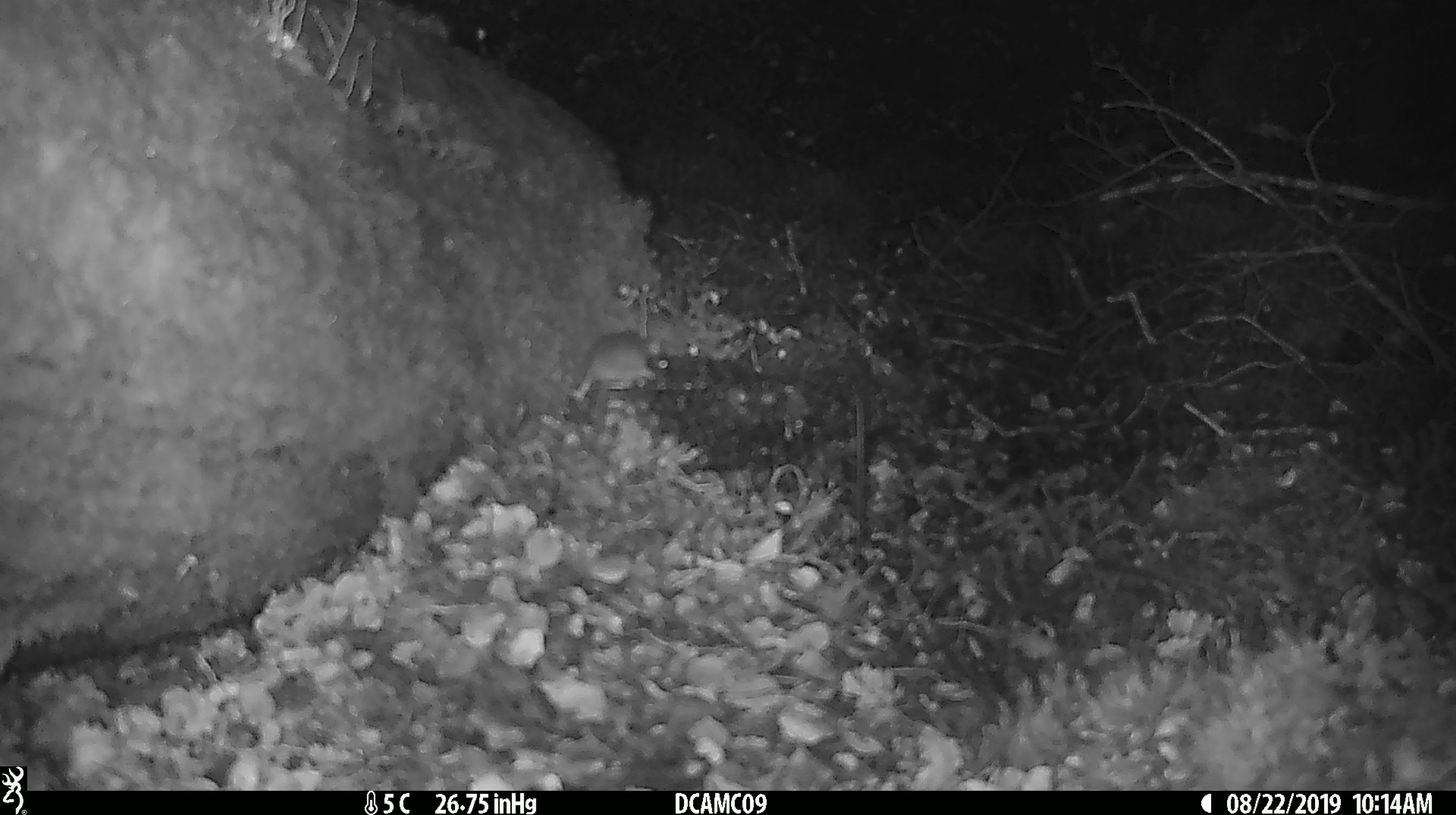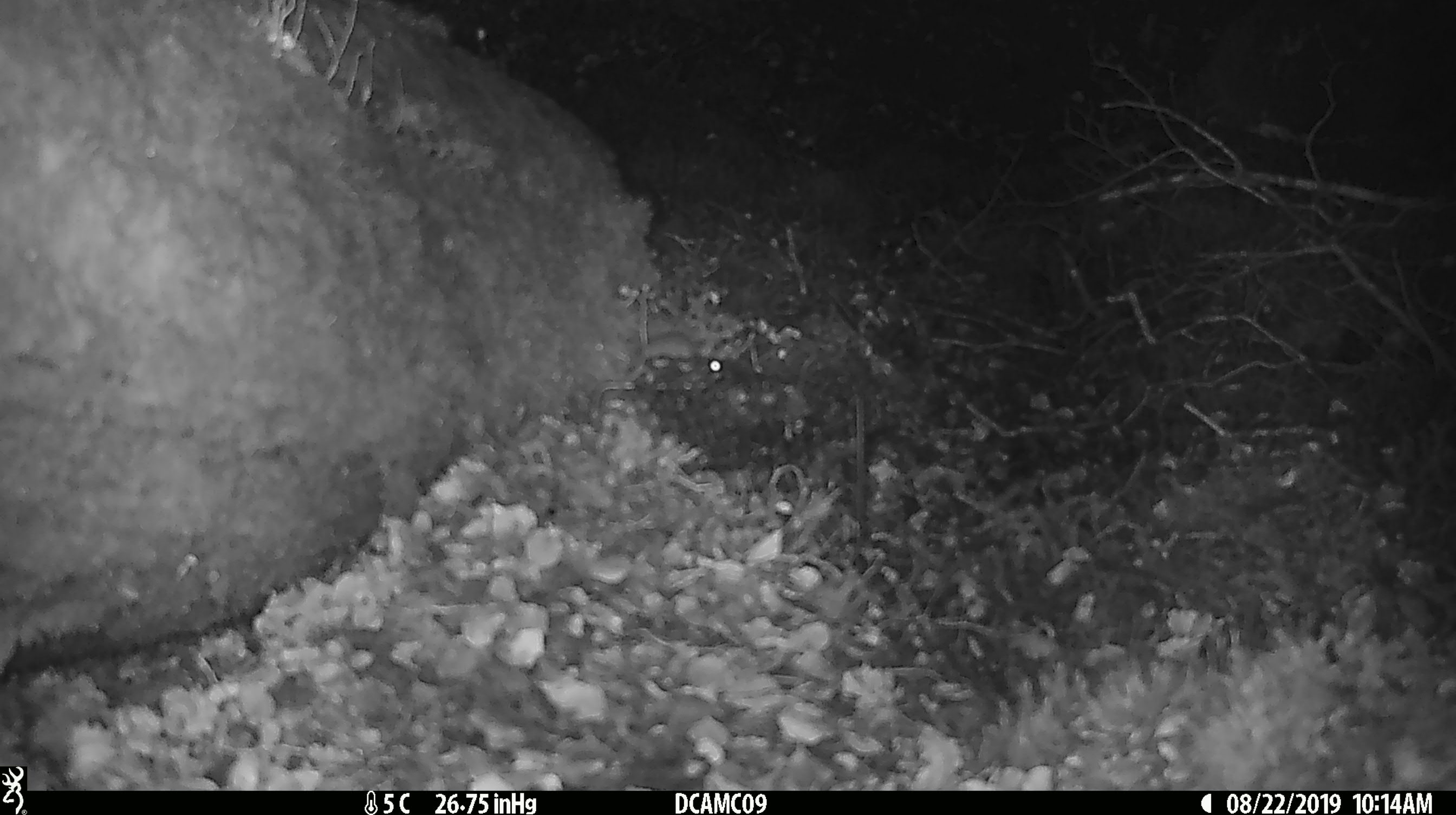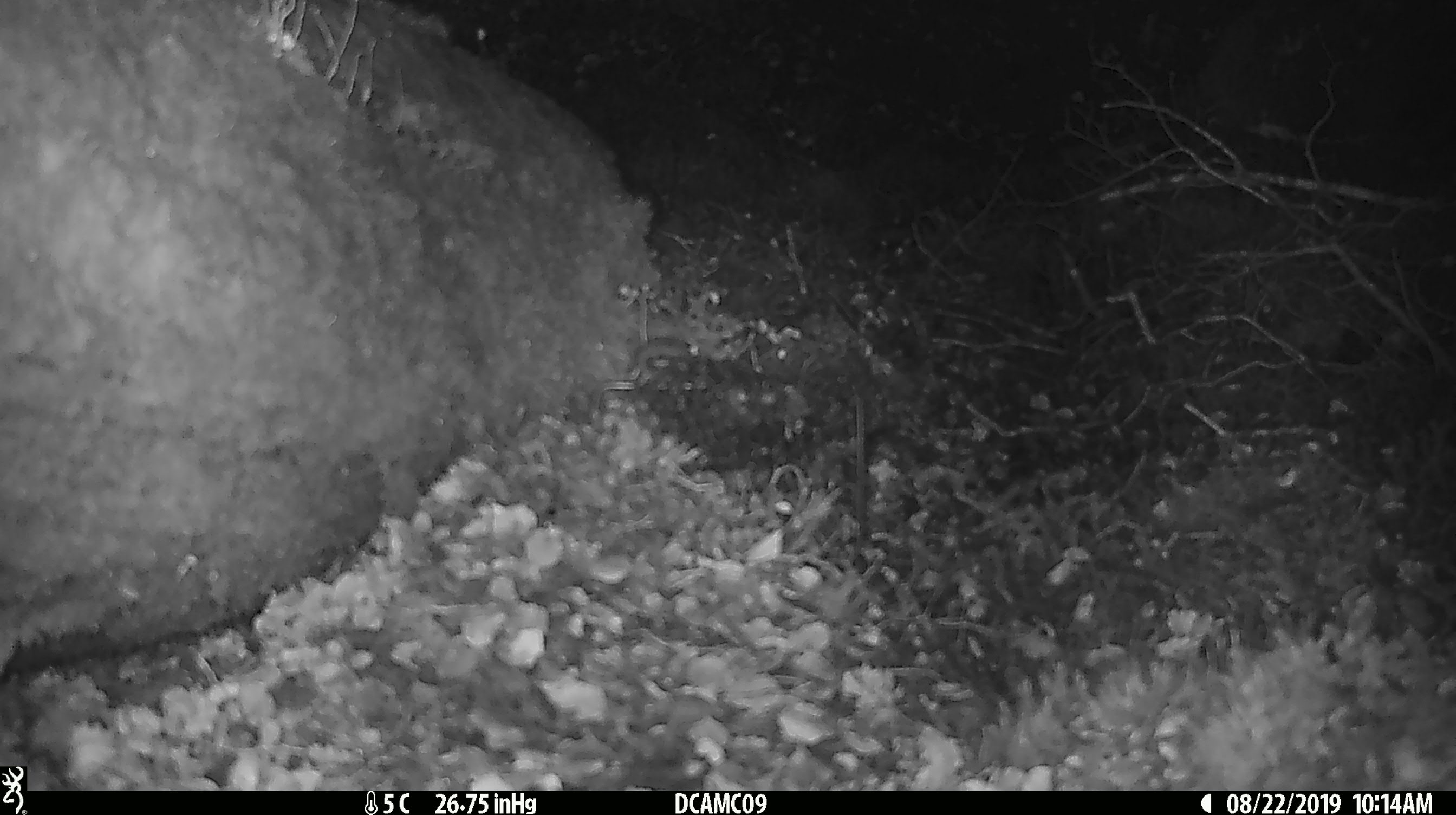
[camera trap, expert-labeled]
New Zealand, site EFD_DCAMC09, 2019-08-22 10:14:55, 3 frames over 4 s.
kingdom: Animalia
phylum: Chordata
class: Mammalia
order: Rodentia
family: Muridae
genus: Mus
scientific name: Mus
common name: mouse